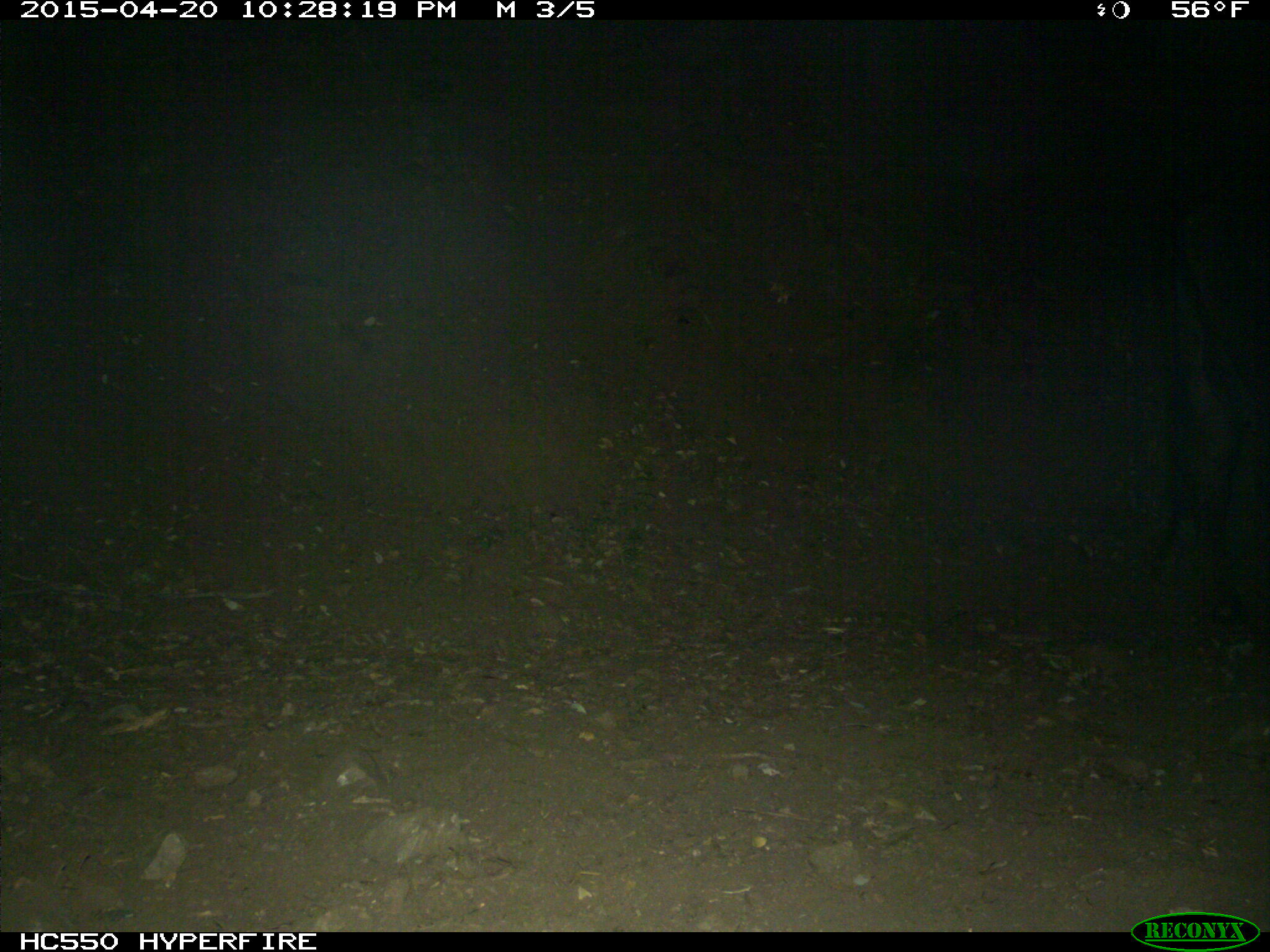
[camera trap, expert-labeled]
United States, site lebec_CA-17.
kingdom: Animalia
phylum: Chordata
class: Mammalia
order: Artiodactyla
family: Bovidae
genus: Bos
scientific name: Bos taurus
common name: domestic cow